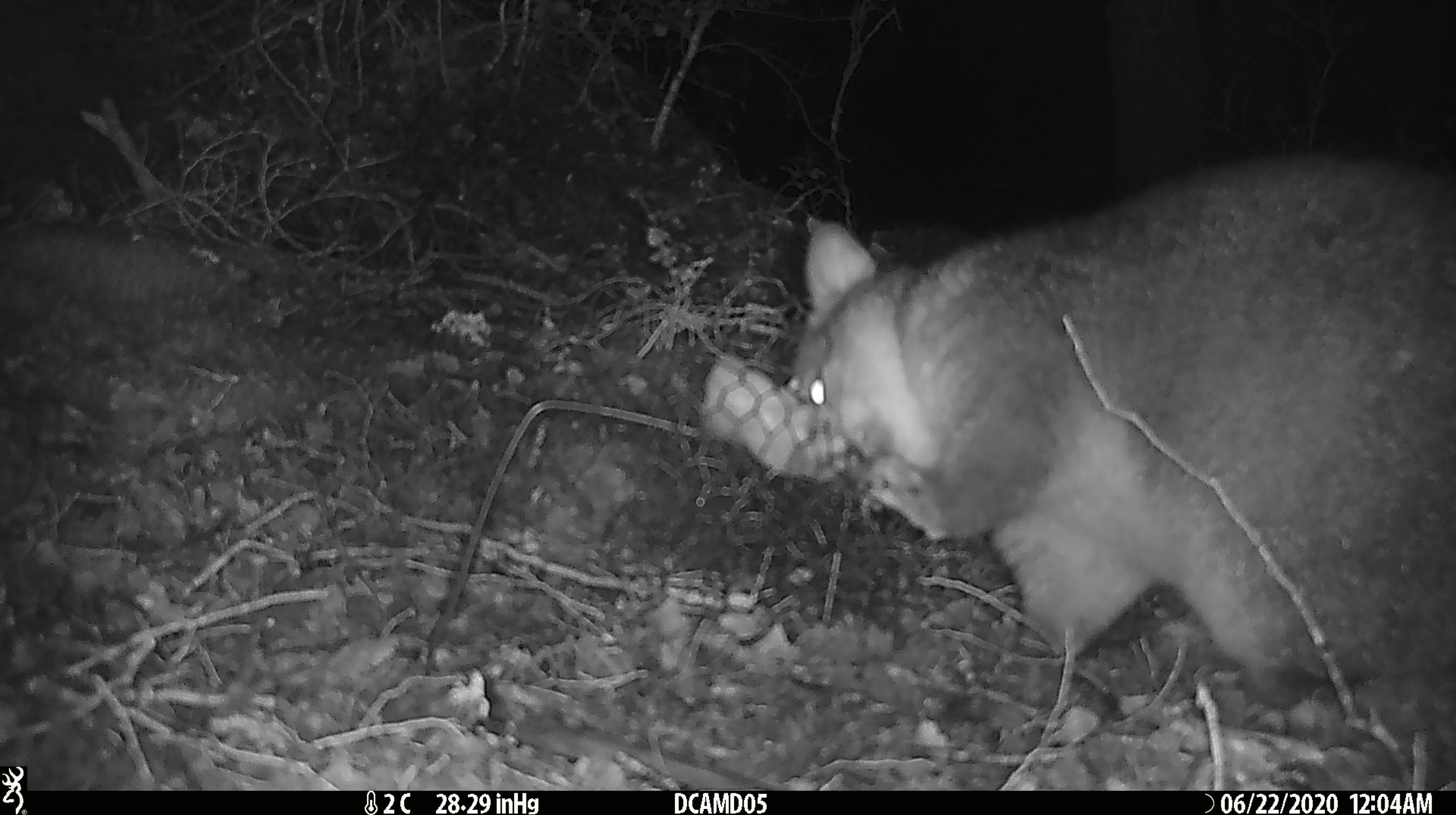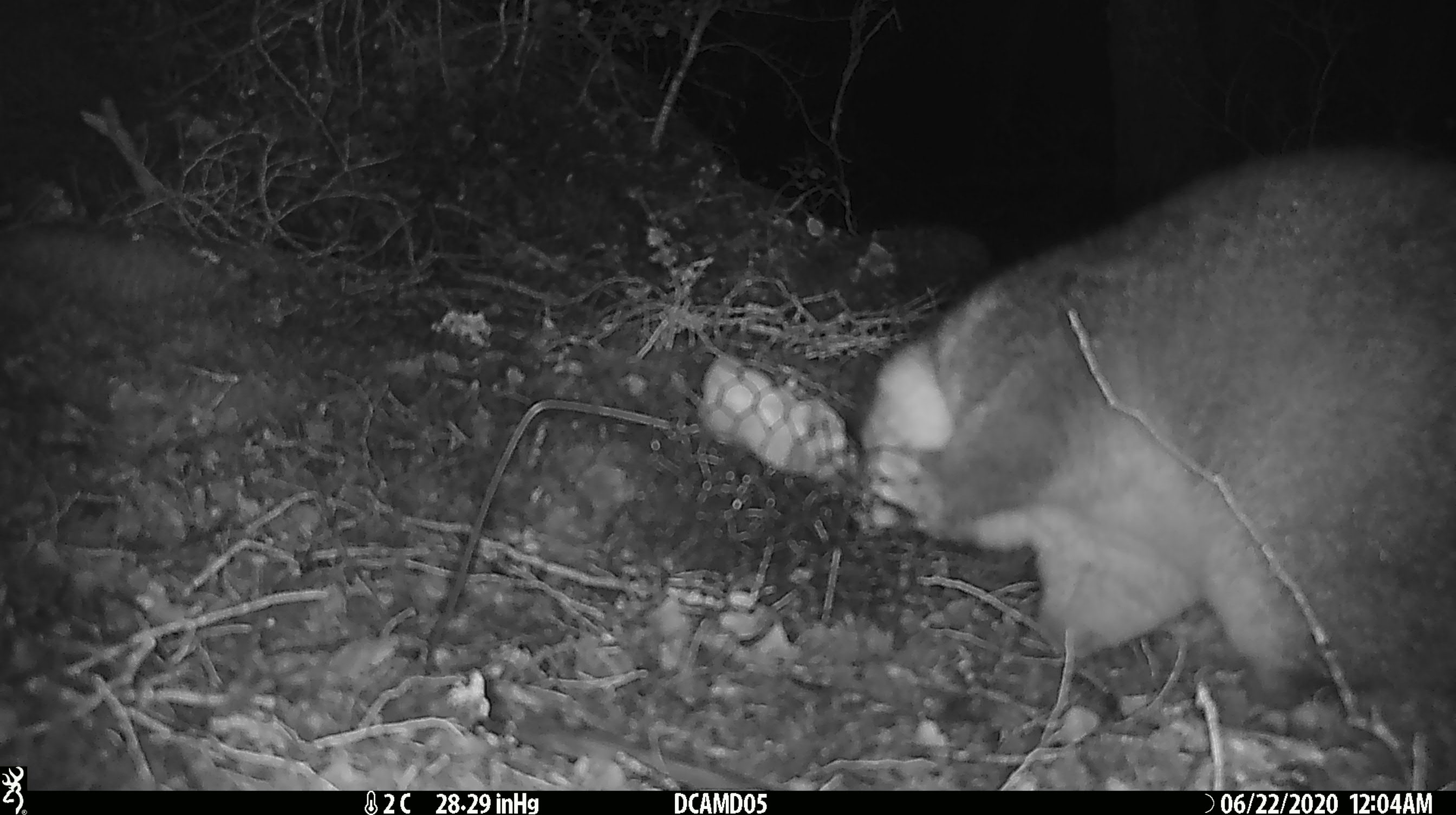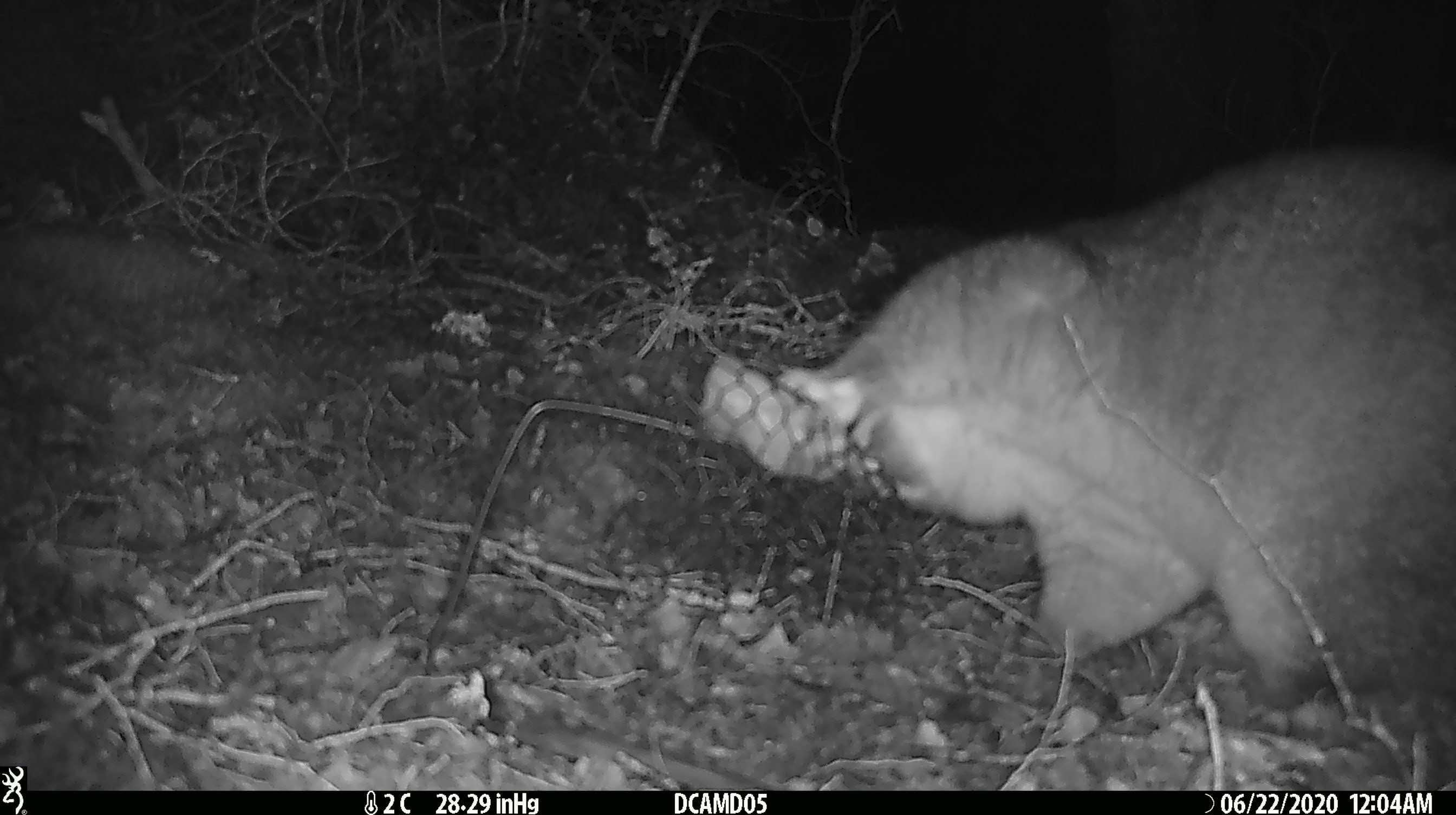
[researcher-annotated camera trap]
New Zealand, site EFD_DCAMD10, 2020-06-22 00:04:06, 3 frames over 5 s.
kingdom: Animalia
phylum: Chordata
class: Mammalia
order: Diprotodontia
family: Phalangeridae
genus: Trichosurus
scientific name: Trichosurus vulpecula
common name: common brushtail possum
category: possum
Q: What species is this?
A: Possum (common brushtail possum) (Trichosurus vulpecula).